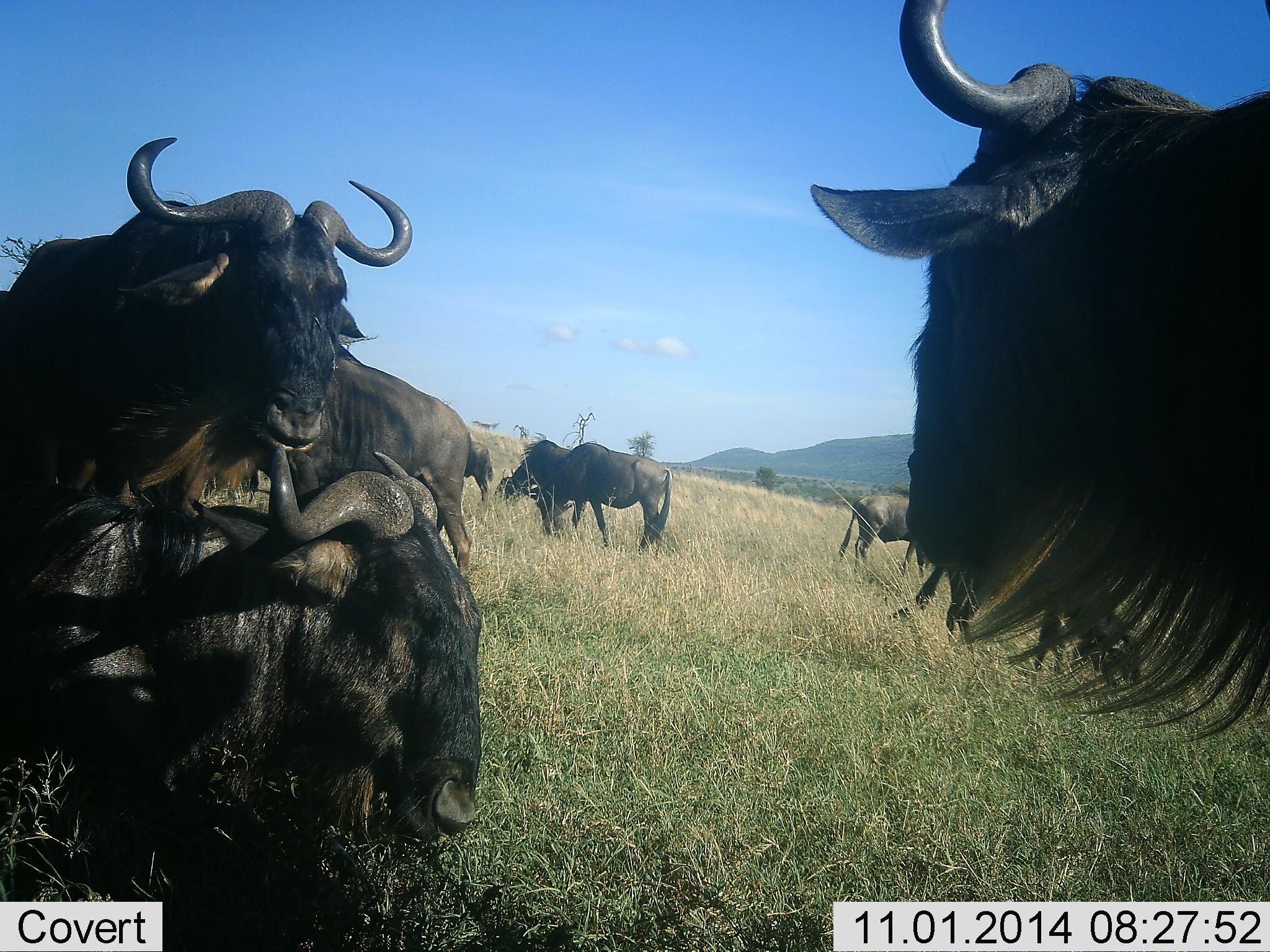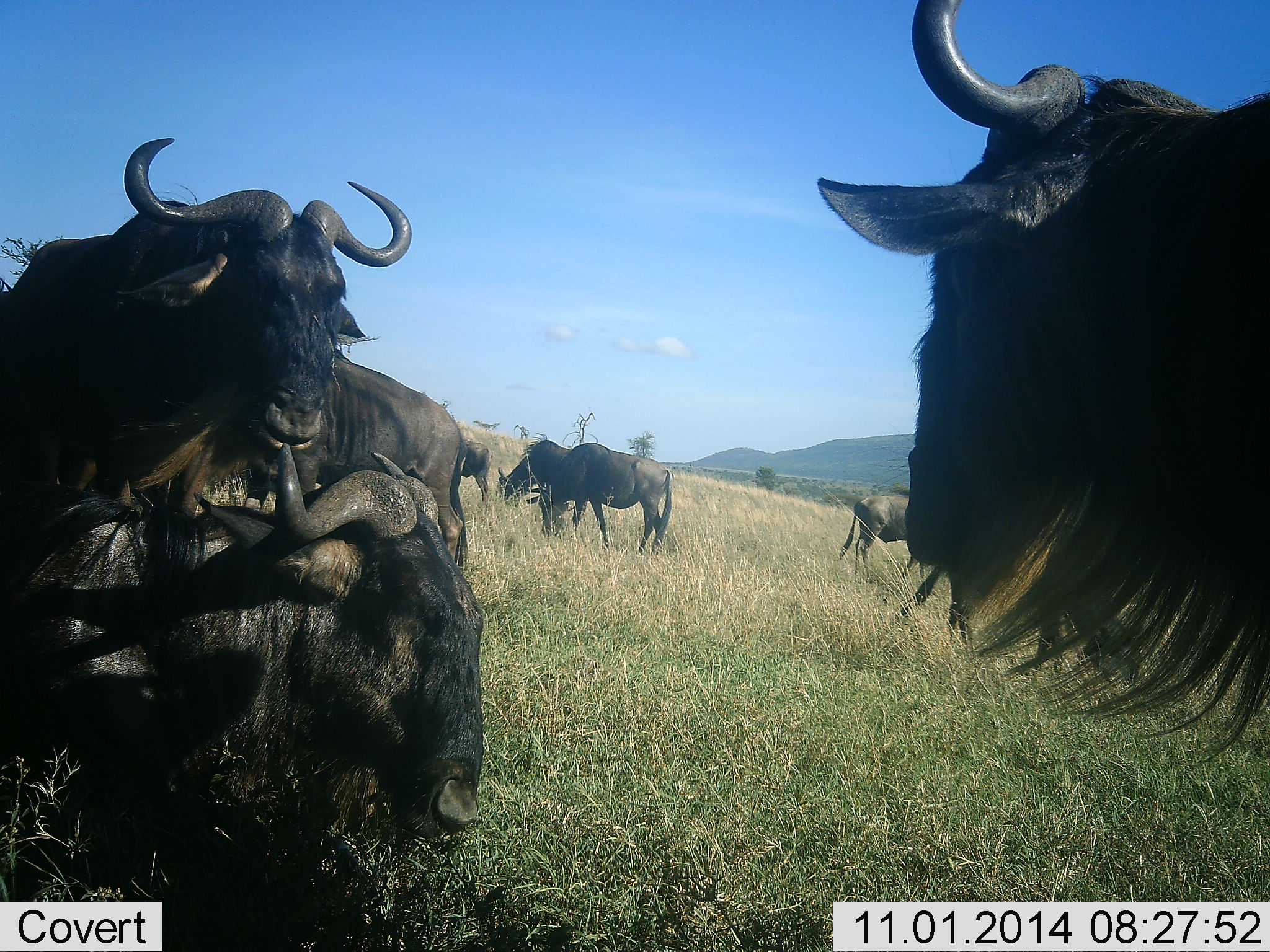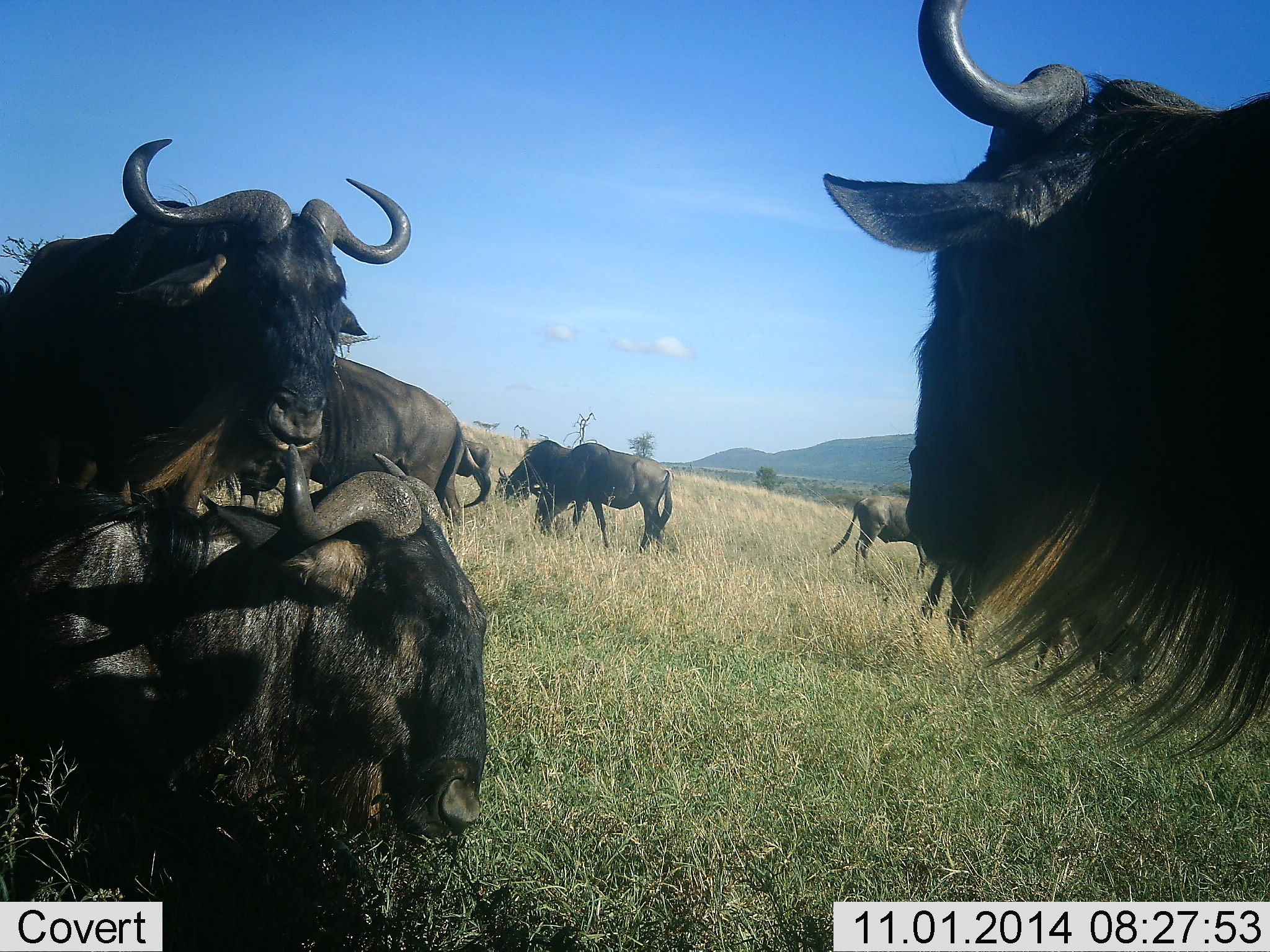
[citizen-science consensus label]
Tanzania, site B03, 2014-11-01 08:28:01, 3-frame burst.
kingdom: Animalia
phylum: Chordata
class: Mammalia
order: Artiodactyla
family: Bovidae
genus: Connochaetes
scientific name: Connochaetes taurinus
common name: blue wildebeest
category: wildebeest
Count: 8.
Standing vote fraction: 80%.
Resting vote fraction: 80%.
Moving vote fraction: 0%.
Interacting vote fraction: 0%.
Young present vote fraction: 0%.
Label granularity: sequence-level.